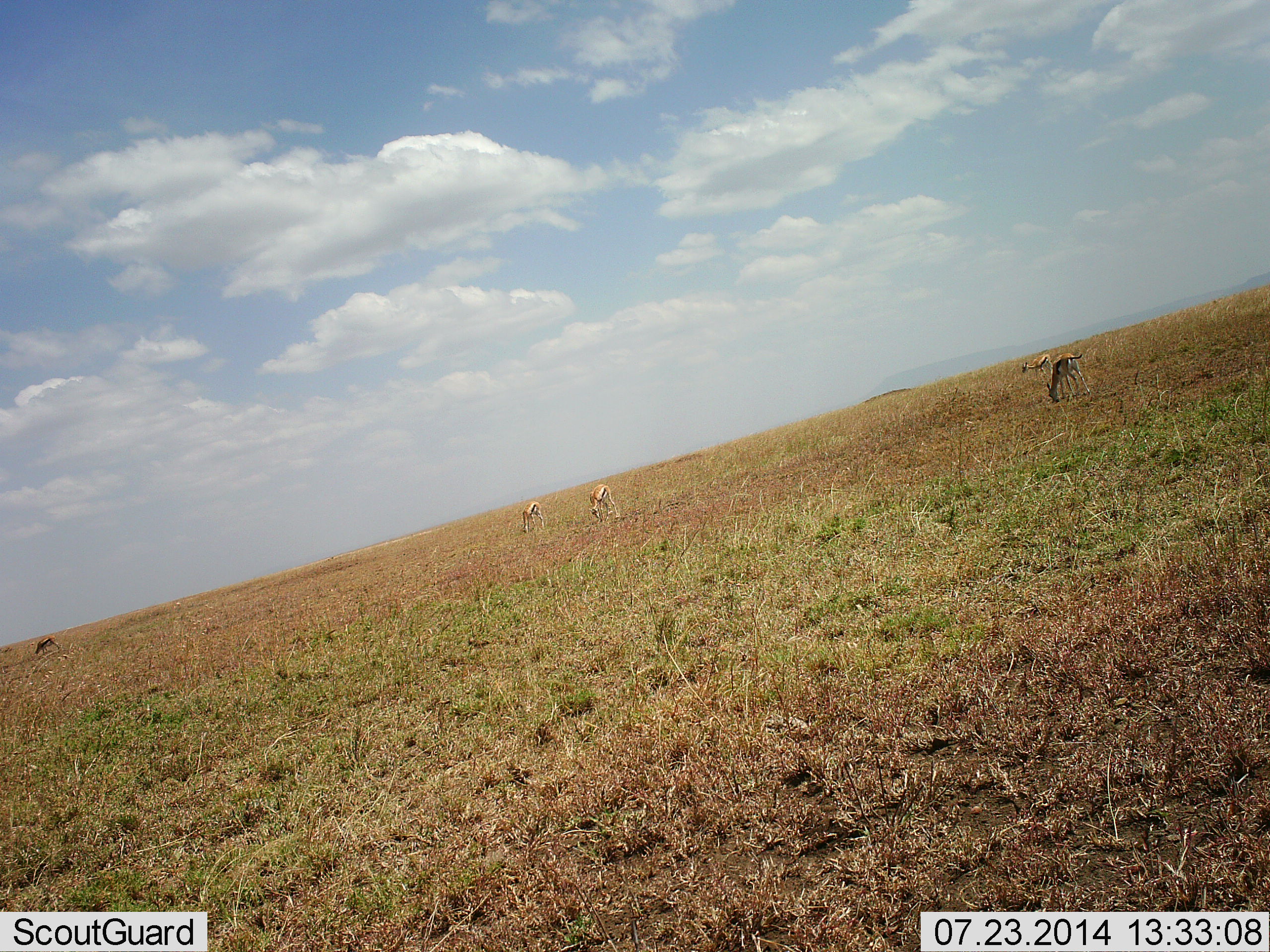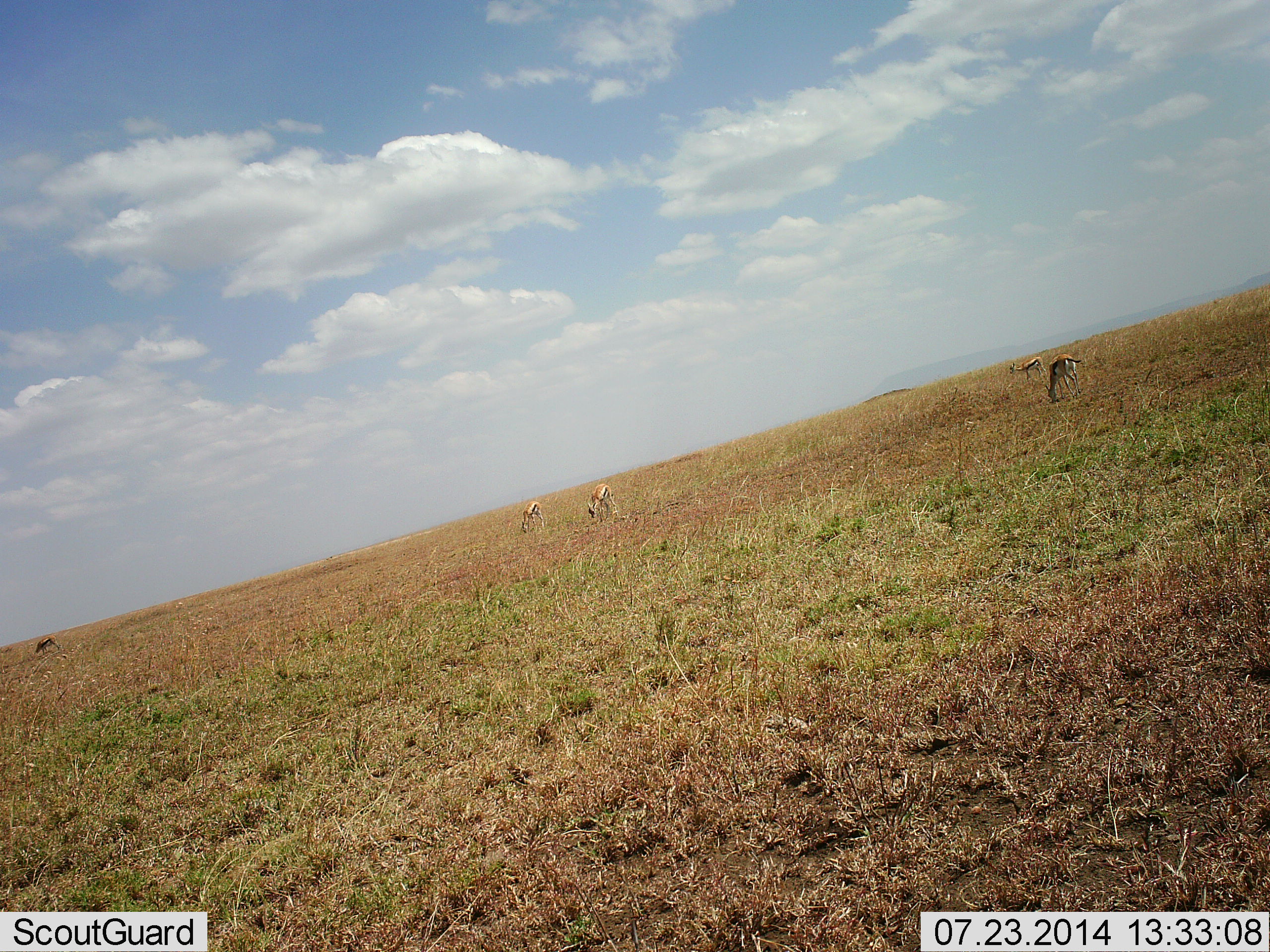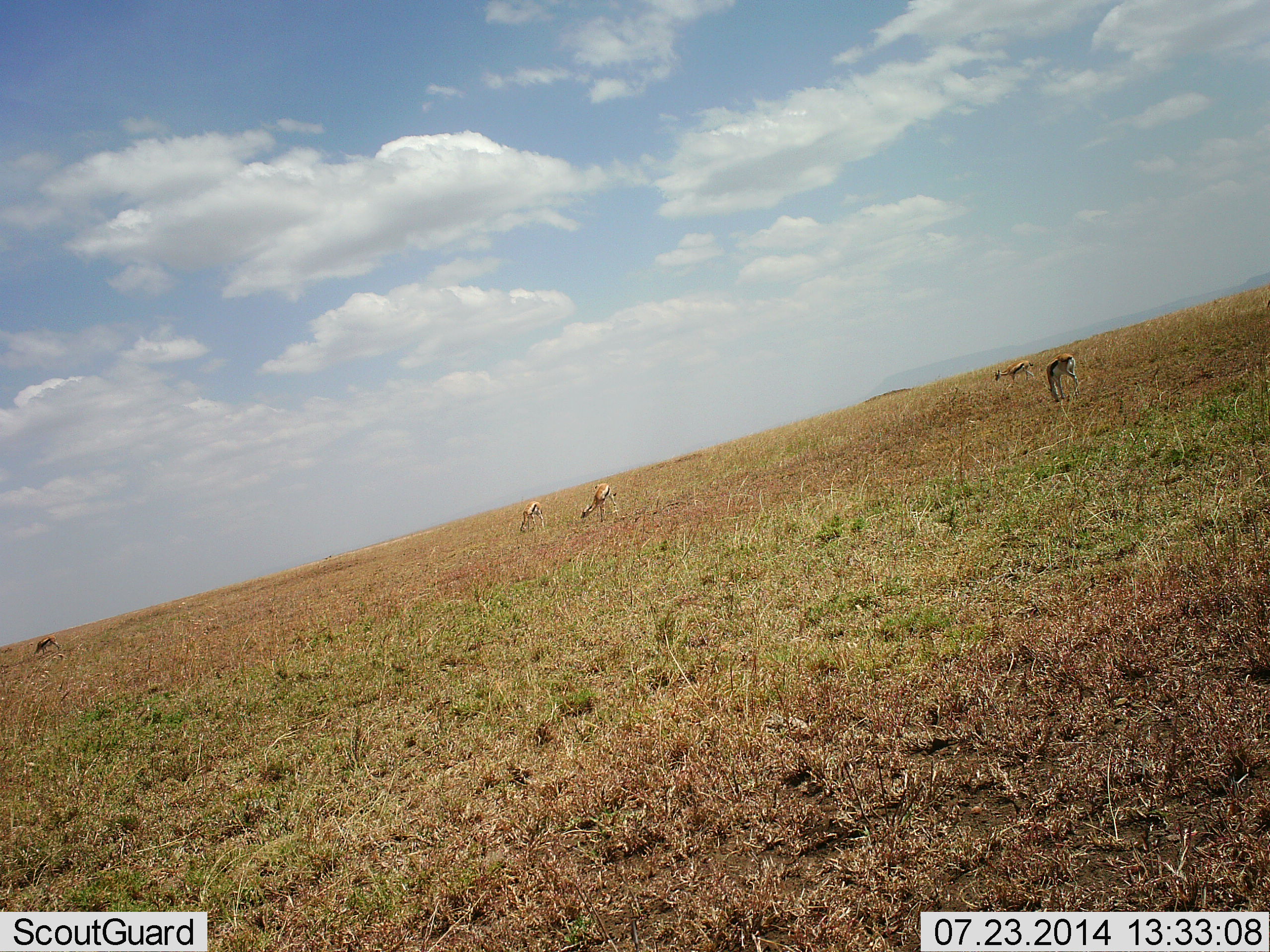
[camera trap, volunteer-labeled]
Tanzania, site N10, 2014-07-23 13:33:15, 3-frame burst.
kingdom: Animalia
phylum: Chordata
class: Mammalia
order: Artiodactyla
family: Bovidae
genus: Eudorcas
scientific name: Eudorcas thomsonii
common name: thomson's gazelle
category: gazellethomsons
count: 5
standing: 36%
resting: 0%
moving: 18%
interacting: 0%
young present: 0%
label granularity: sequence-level